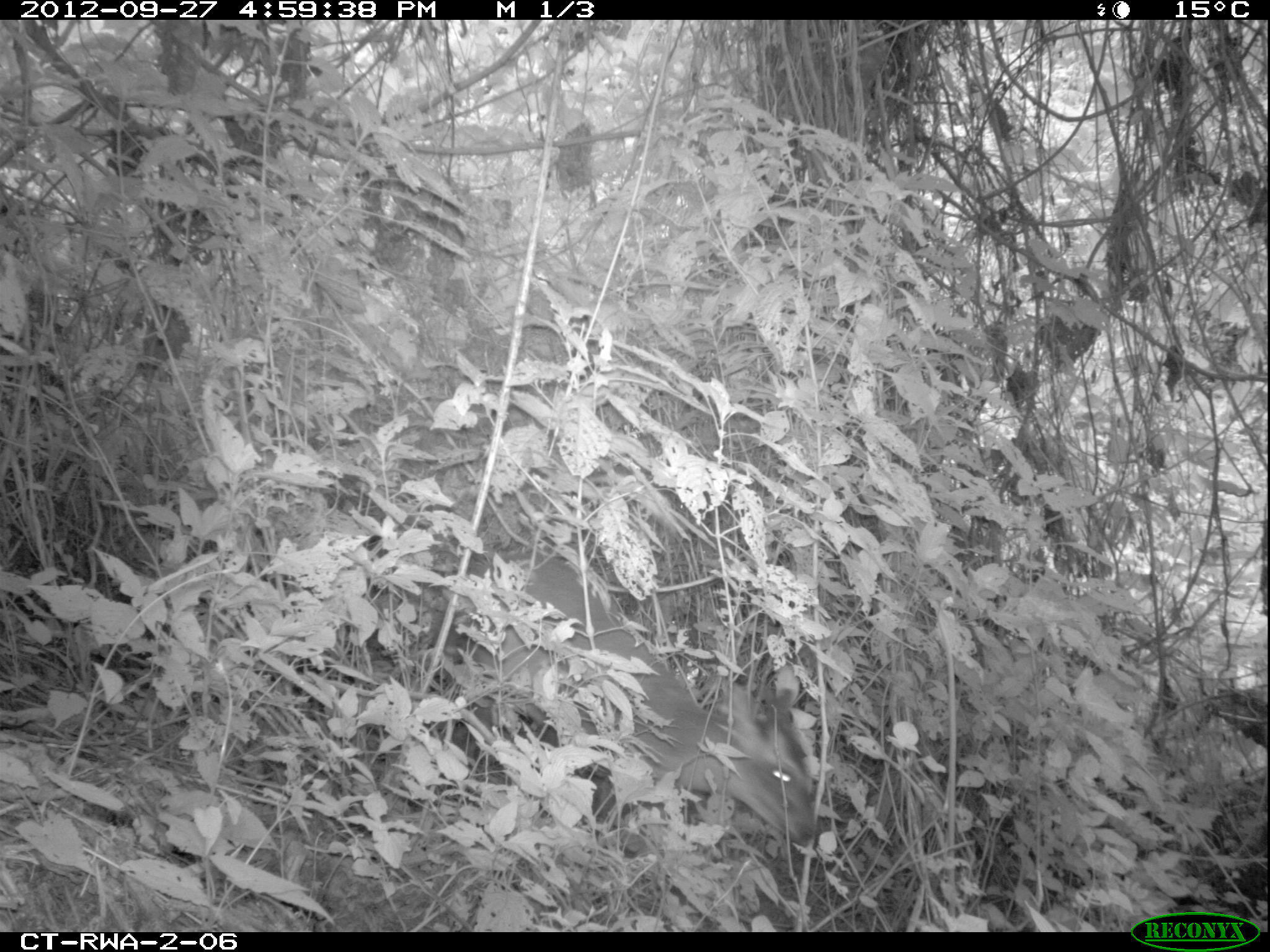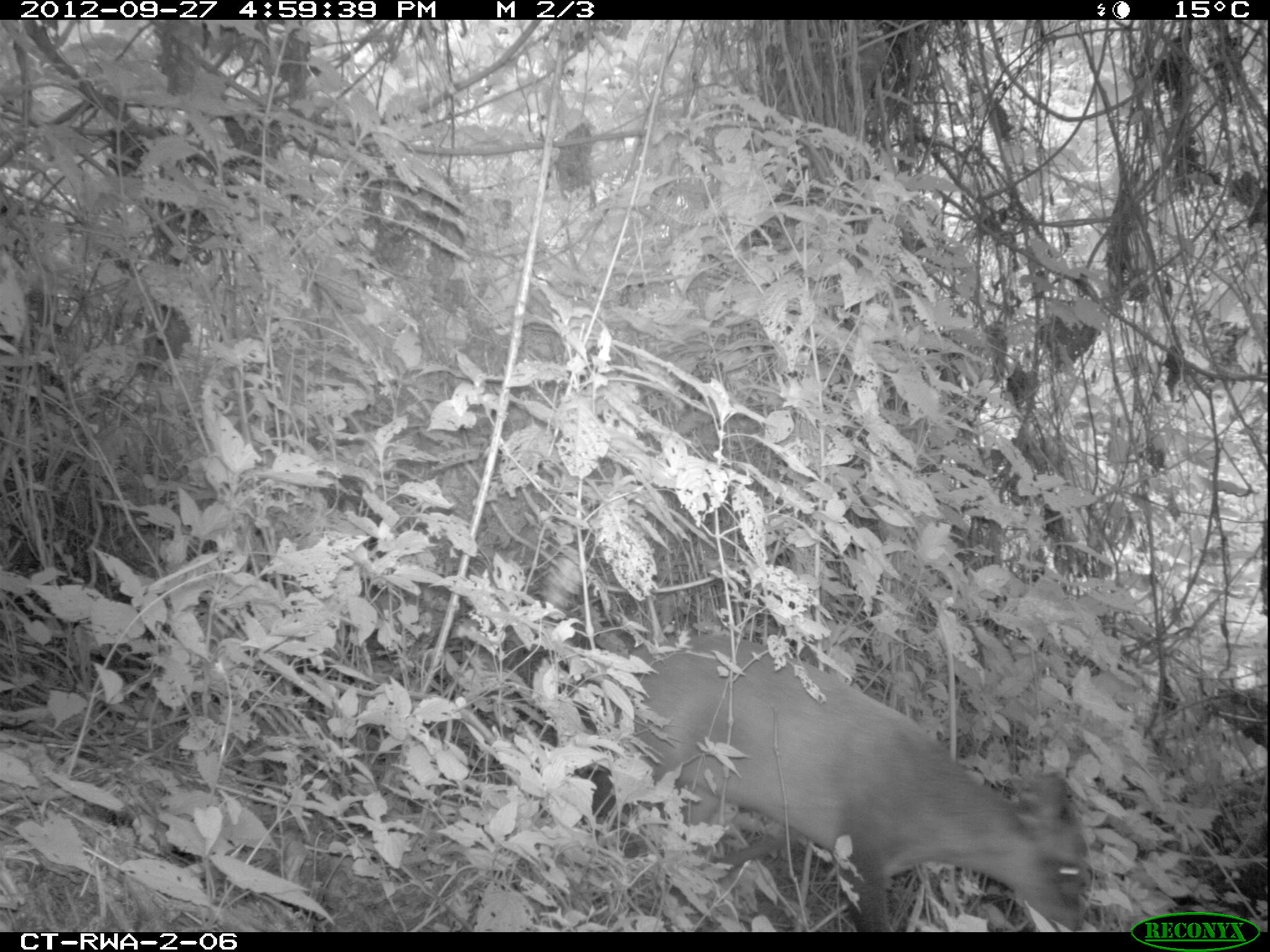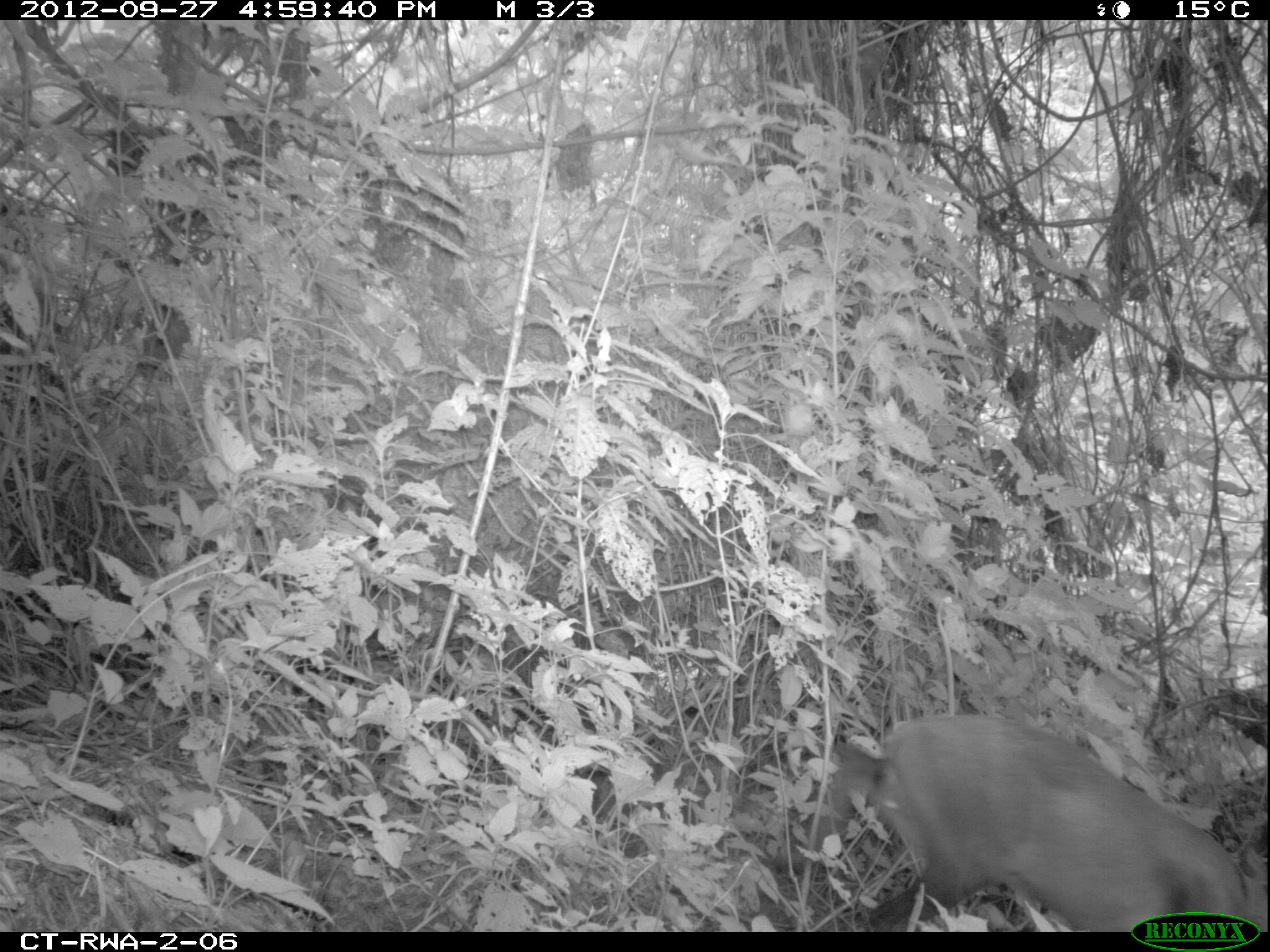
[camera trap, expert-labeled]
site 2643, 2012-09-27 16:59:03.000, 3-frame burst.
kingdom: Animalia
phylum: Chordata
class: Mammalia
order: Artiodactyla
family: Bovidae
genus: Cephalophus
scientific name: Cephalophus nigrifrons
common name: black-fronted duiker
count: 1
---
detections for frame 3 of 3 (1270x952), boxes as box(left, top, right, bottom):
cephalophus nigrifrons: box(778, 712, 1270, 931)